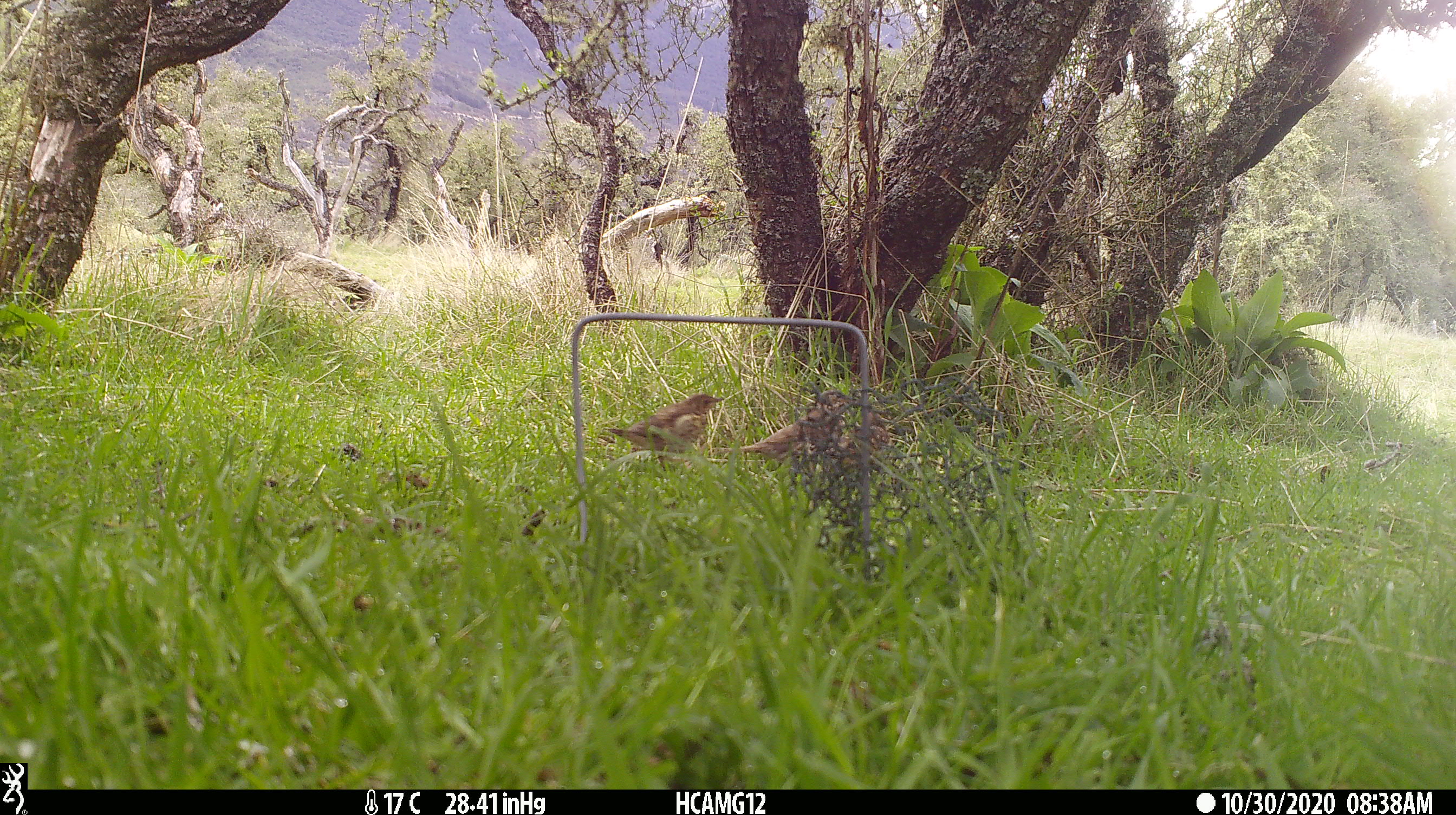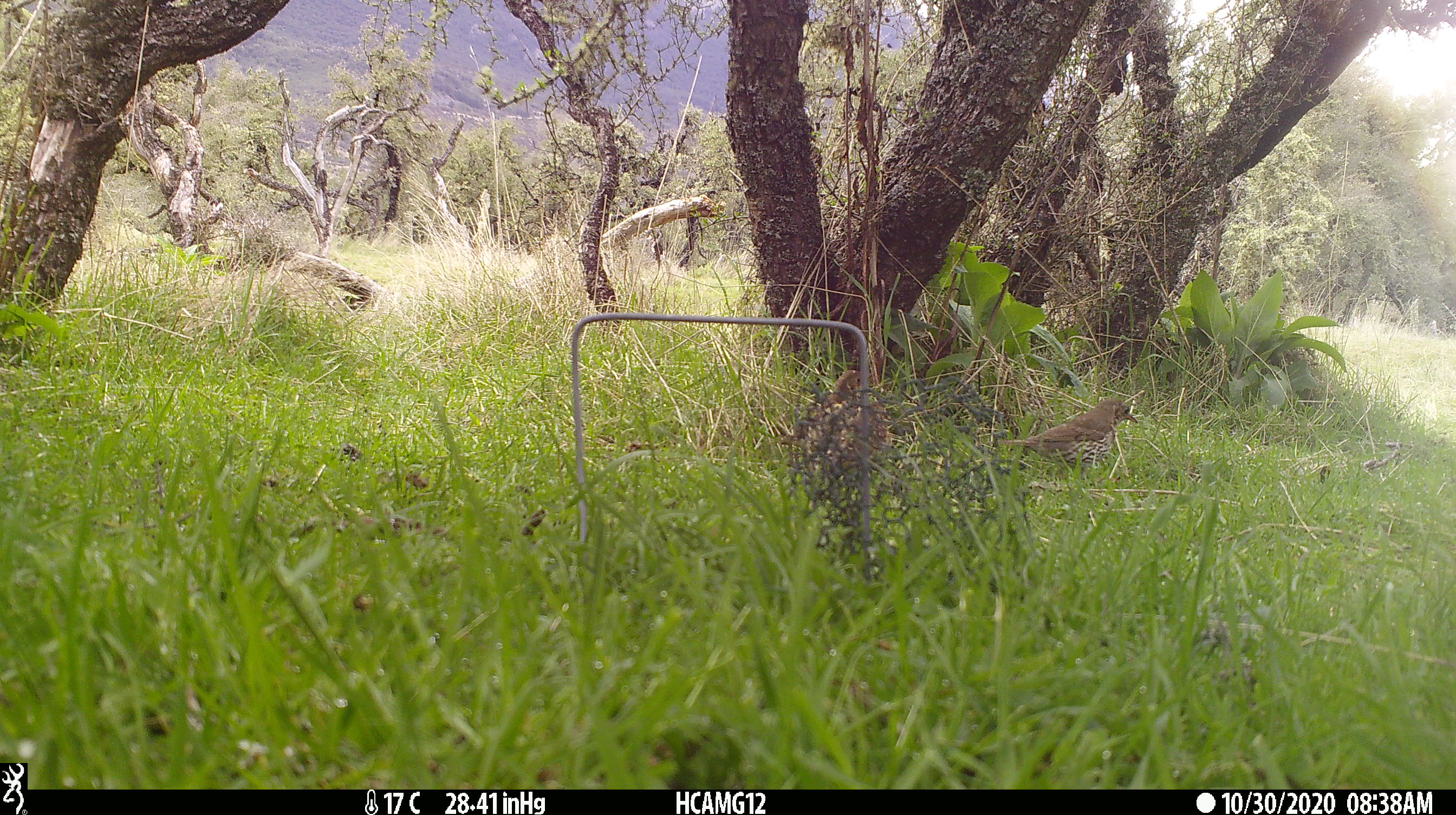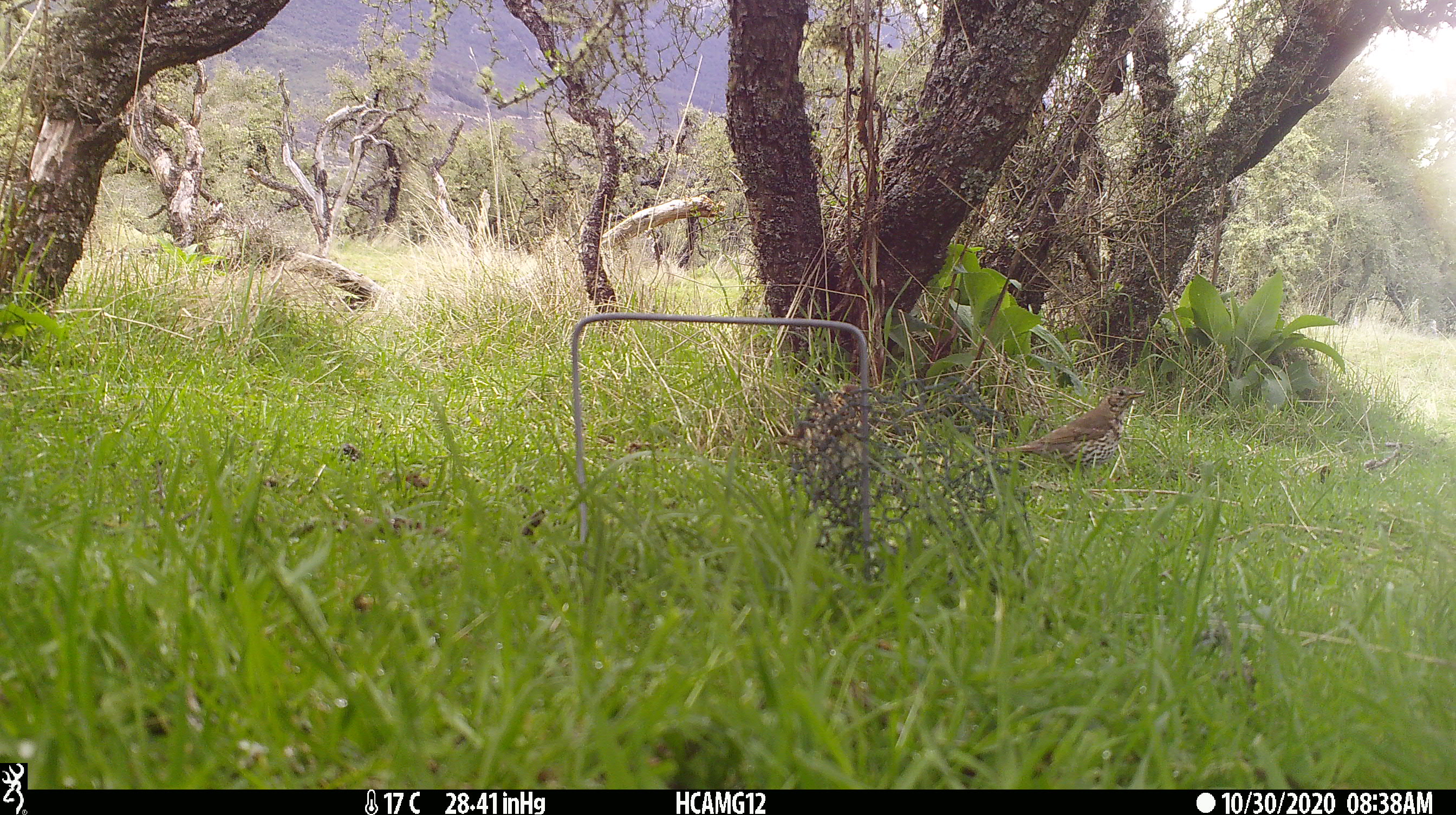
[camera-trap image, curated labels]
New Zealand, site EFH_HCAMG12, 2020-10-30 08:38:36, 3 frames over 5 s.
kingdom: Animalia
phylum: Chordata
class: Aves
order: Passeriformes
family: Turdidae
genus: Turdus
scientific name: Turdus philomelos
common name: song thrush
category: thrush